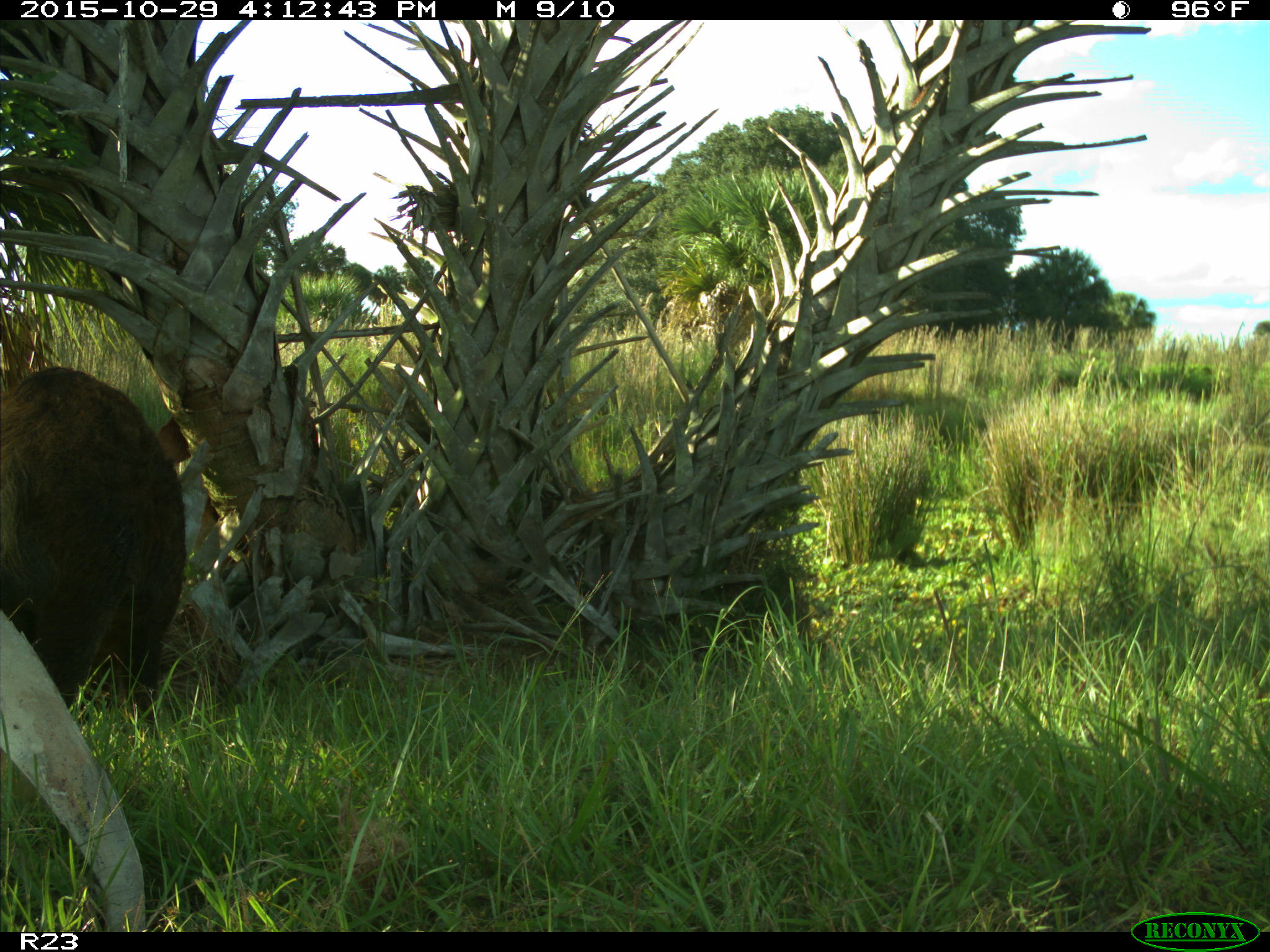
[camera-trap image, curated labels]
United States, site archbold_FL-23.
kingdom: Animalia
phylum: Chordata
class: Mammalia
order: Artiodactyla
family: Suidae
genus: Sus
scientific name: Sus scrofa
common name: wild boar